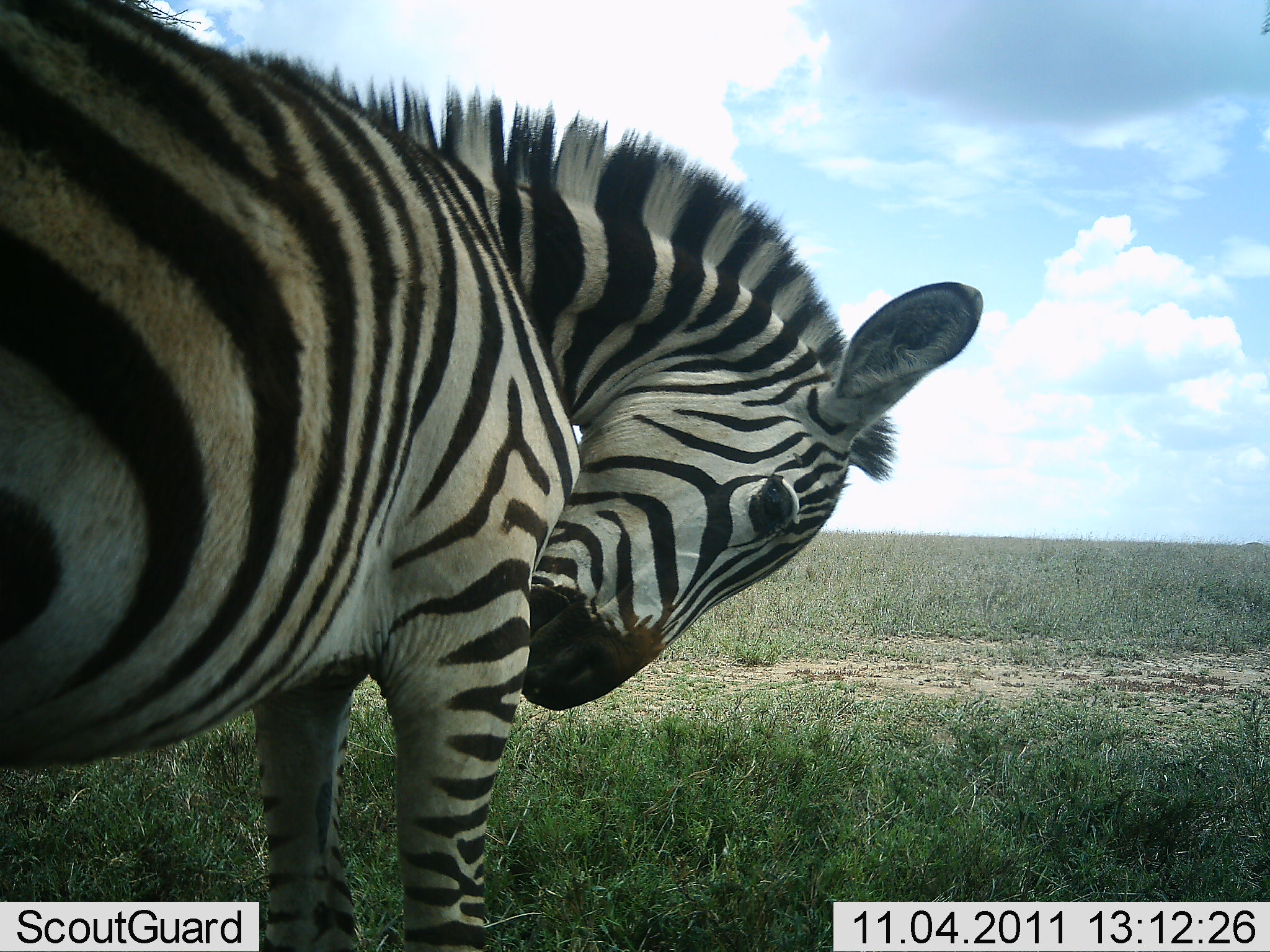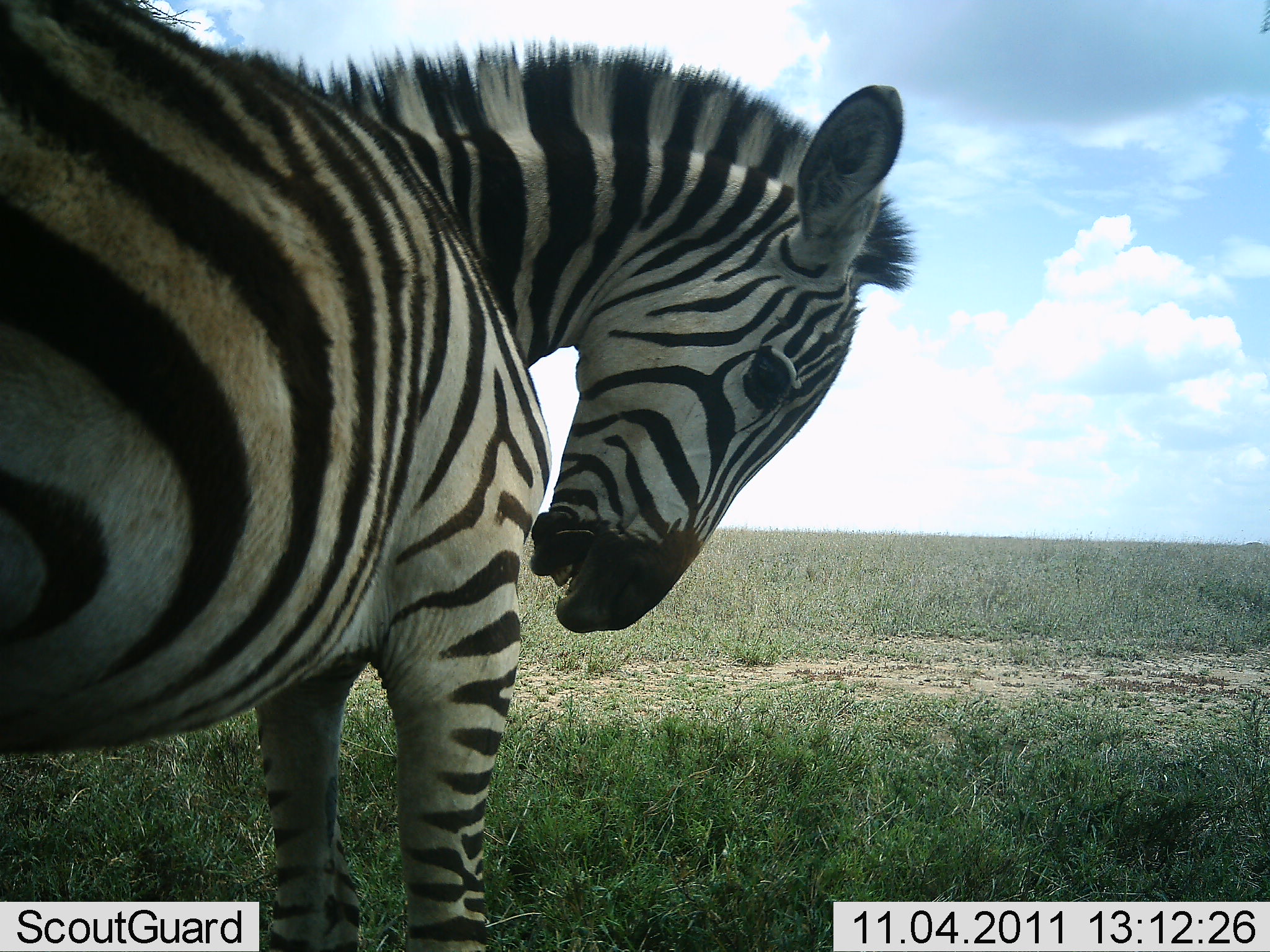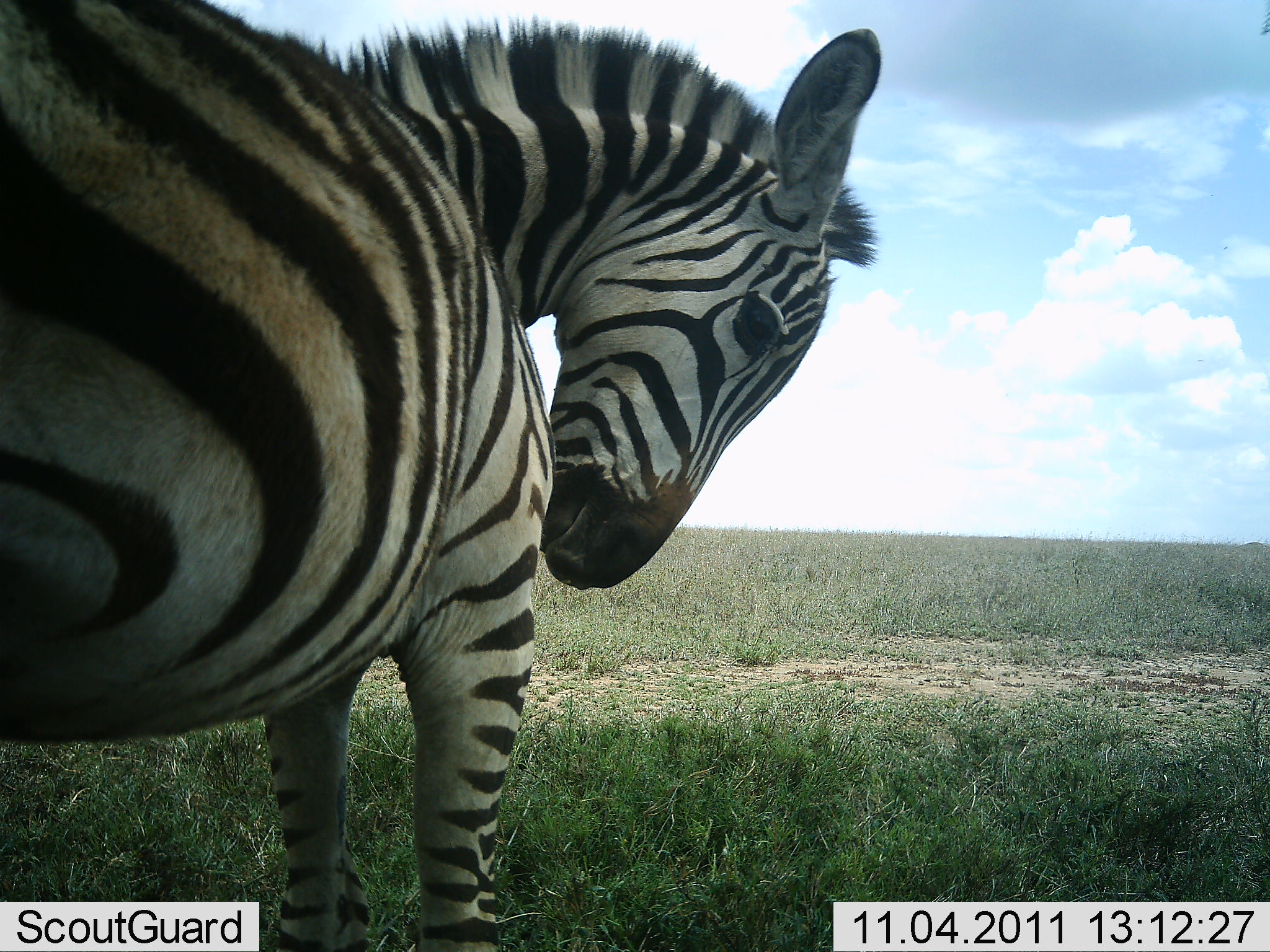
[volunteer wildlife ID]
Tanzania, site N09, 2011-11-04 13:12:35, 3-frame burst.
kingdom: Animalia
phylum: Chordata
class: Mammalia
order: Perissodactyla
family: Equidae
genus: Equus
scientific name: Equus quagga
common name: plains zebra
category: zebra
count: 1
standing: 91%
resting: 0%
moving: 0%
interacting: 9%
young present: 0%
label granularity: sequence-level